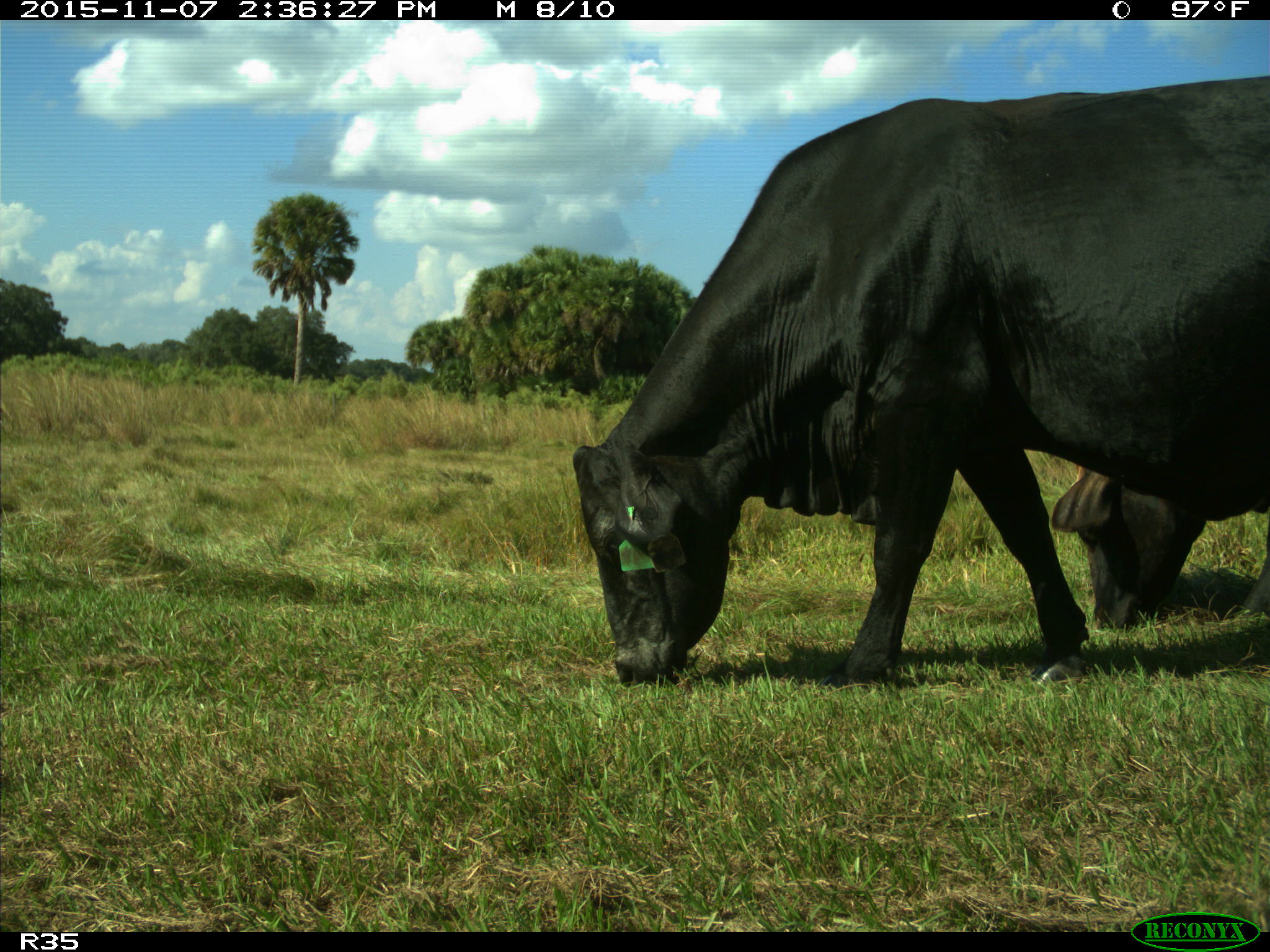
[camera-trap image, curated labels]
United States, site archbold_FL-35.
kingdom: Animalia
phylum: Chordata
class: Mammalia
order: Artiodactyla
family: Bovidae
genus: Bos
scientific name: Bos taurus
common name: domestic cow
Bos taurus (domestic cow).